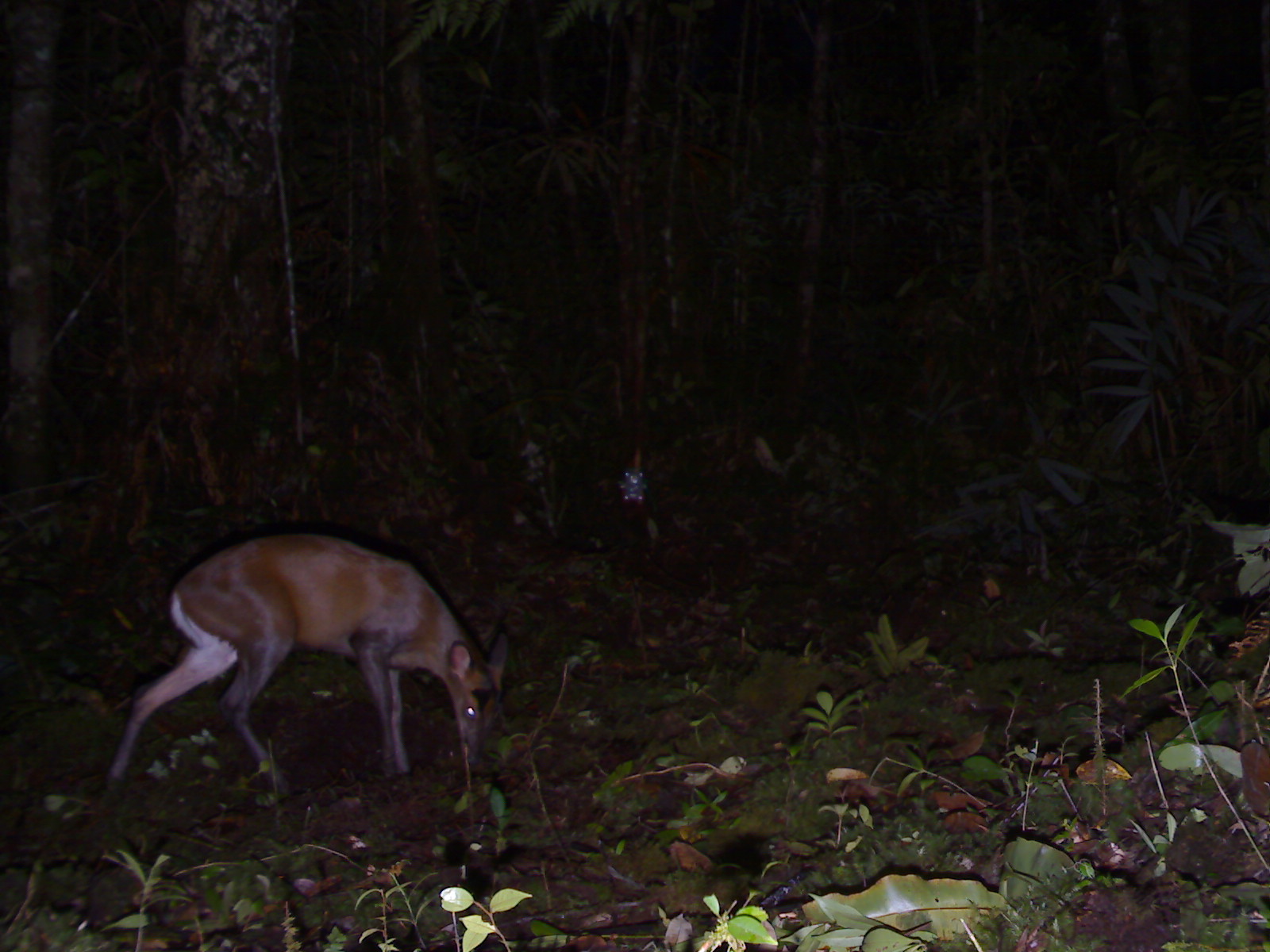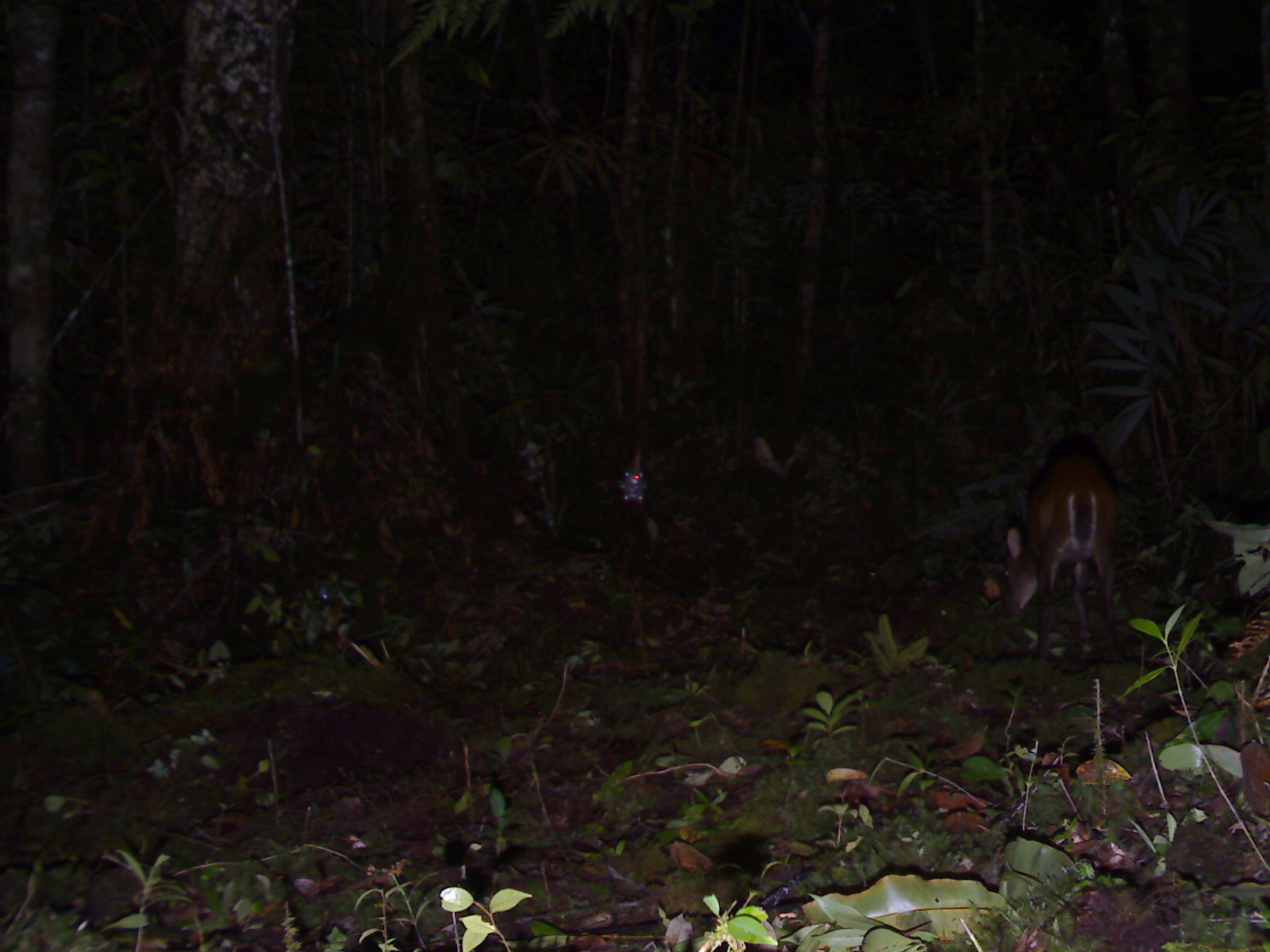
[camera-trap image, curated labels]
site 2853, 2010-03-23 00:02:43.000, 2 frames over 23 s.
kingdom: Animalia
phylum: Chordata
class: Mammalia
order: Artiodactyla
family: Cervidae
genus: Muntiacus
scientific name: Muntiacus muntjak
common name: southern red muntjac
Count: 1.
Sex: female.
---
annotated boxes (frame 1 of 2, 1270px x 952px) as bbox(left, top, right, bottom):
muntiacus muntjak: bbox(109, 532, 510, 795)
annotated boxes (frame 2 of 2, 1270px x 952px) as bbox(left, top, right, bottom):
muntiacus muntjak: bbox(1002, 448, 1119, 661)